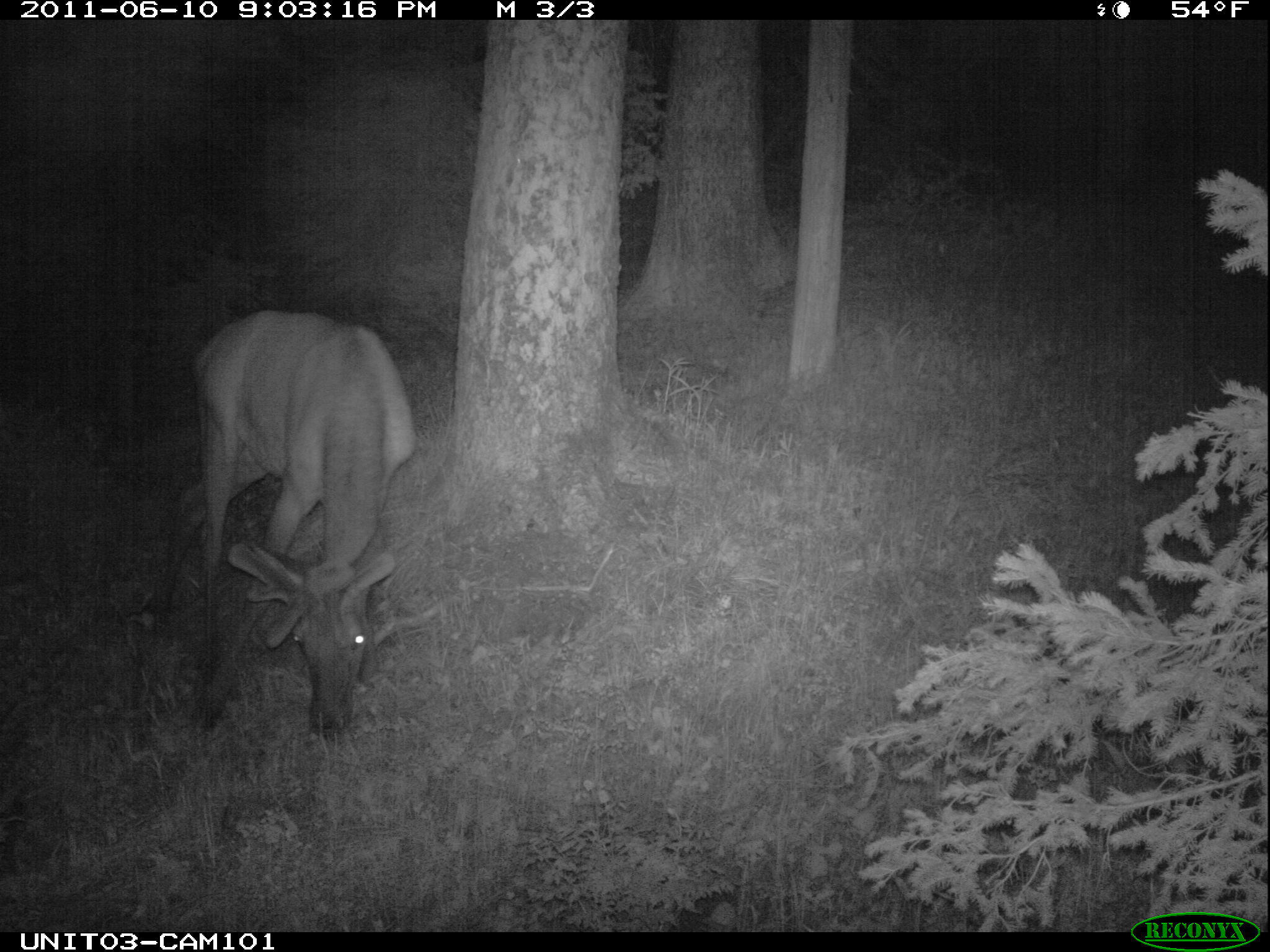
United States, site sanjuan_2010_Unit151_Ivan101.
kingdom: Animalia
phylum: Chordata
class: Mammalia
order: Artiodactyla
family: Cervidae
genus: Cervus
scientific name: Cervus elaphus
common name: red deer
Cervus elaphus (red deer).